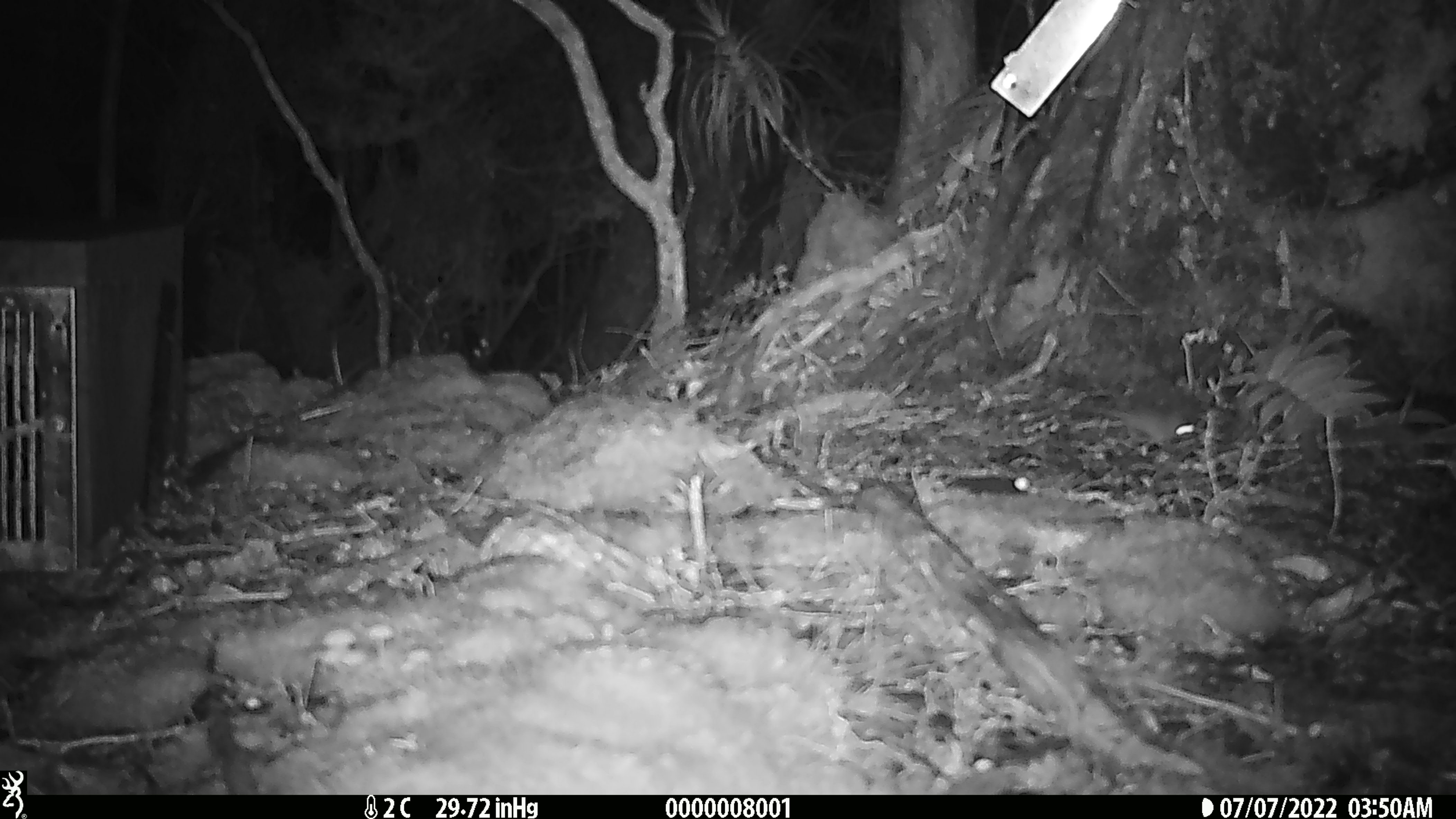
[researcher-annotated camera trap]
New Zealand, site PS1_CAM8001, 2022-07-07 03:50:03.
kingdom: Animalia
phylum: Chordata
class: Mammalia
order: Rodentia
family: Muridae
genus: Mus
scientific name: Mus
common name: mouse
Mouse (Mus).